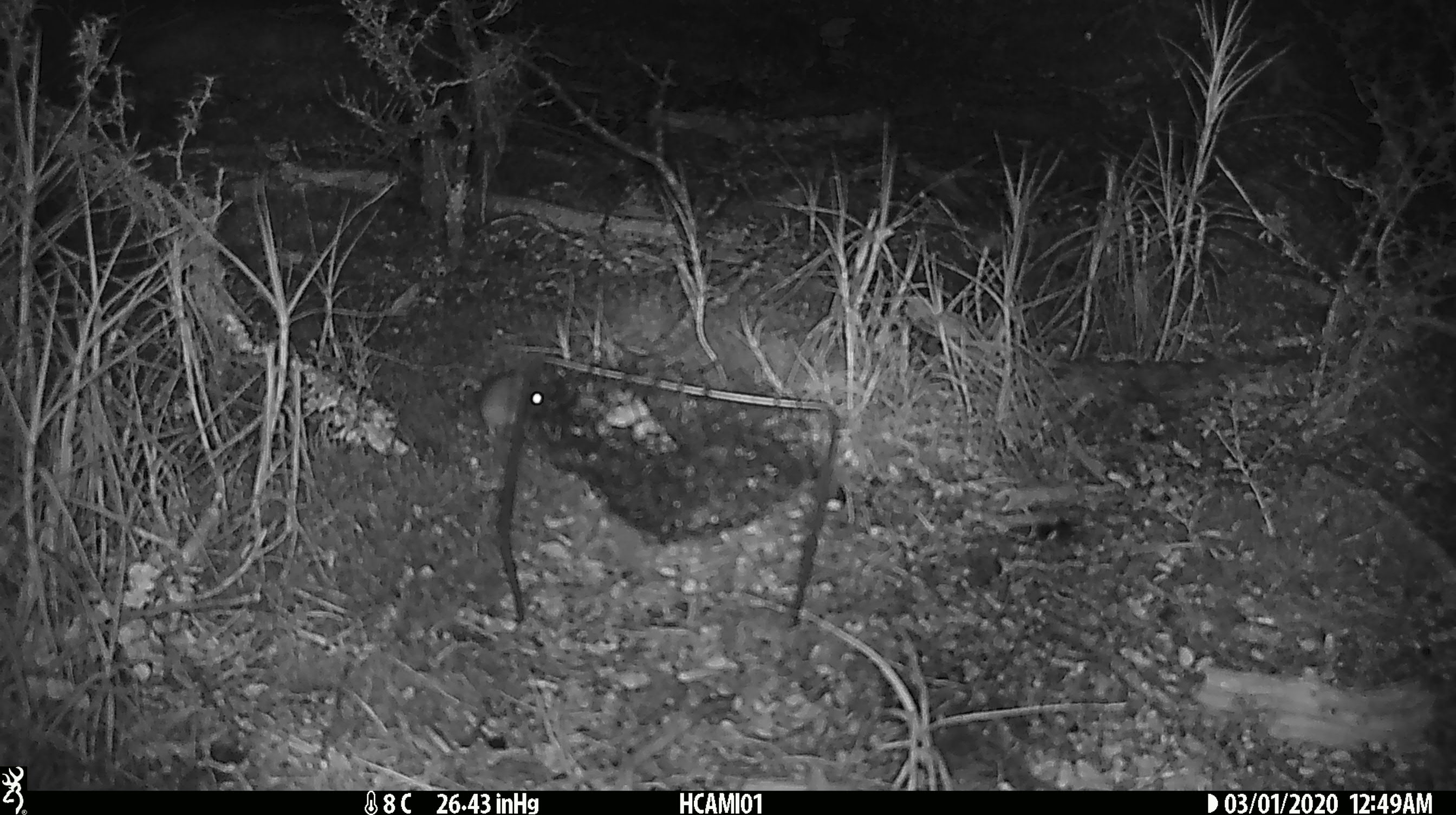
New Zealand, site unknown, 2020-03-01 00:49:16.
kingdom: Animalia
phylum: Chordata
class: Mammalia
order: Rodentia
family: Muridae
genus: Mus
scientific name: Mus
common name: mouse